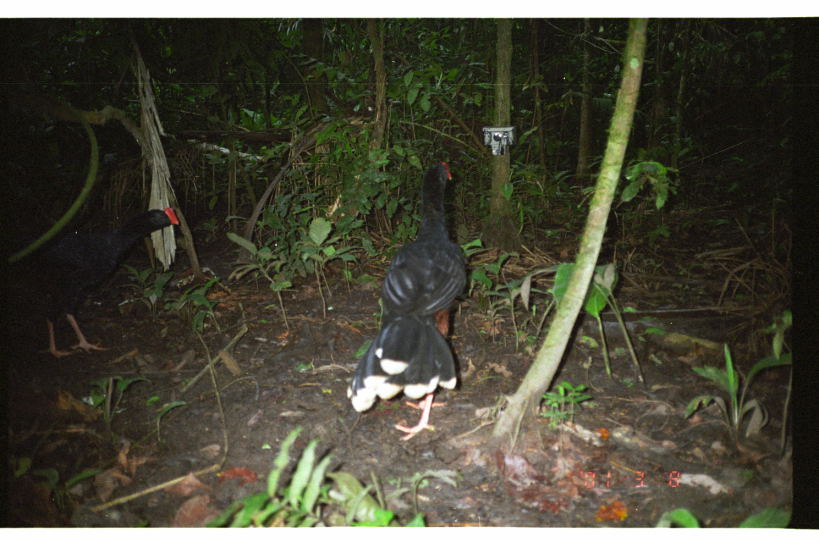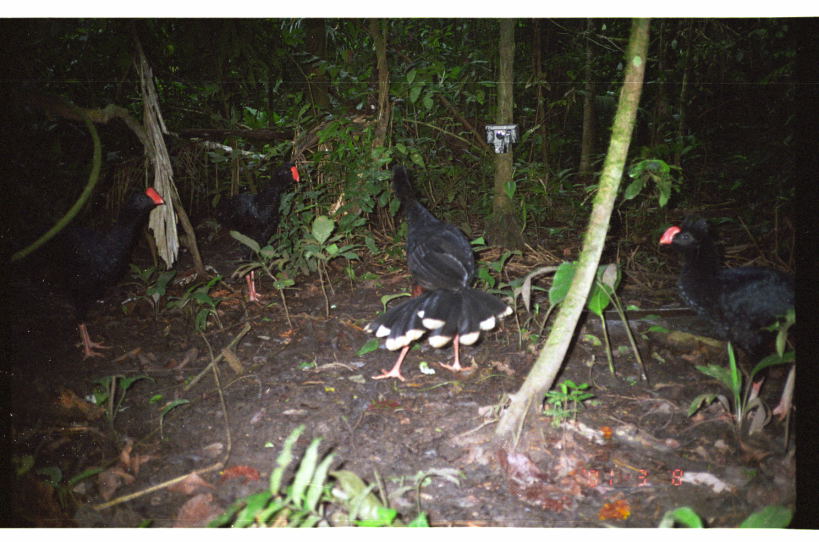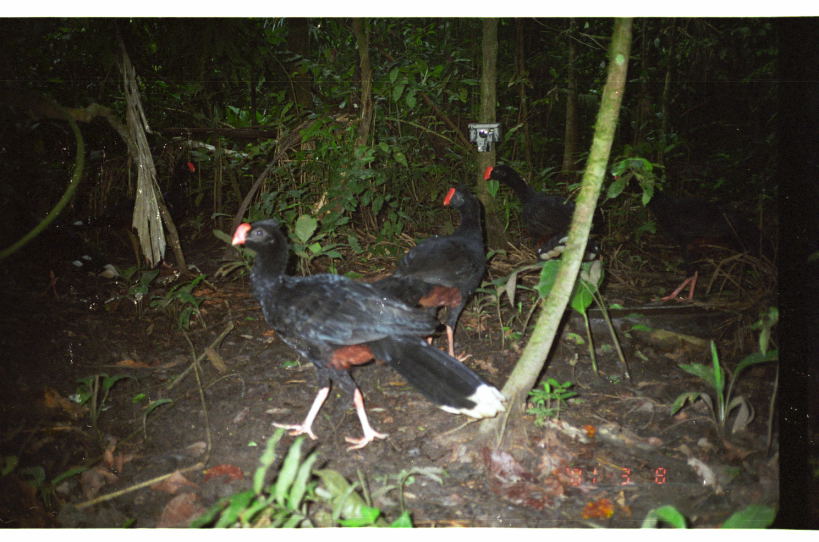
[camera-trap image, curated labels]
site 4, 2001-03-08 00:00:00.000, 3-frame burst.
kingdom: Animalia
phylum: Chordata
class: Aves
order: Galliformes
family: Cracidae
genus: Mitu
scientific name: Mitu tuberosum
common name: razor-billed curassow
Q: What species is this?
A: Mitu tuberosum (razor-billed curassow).